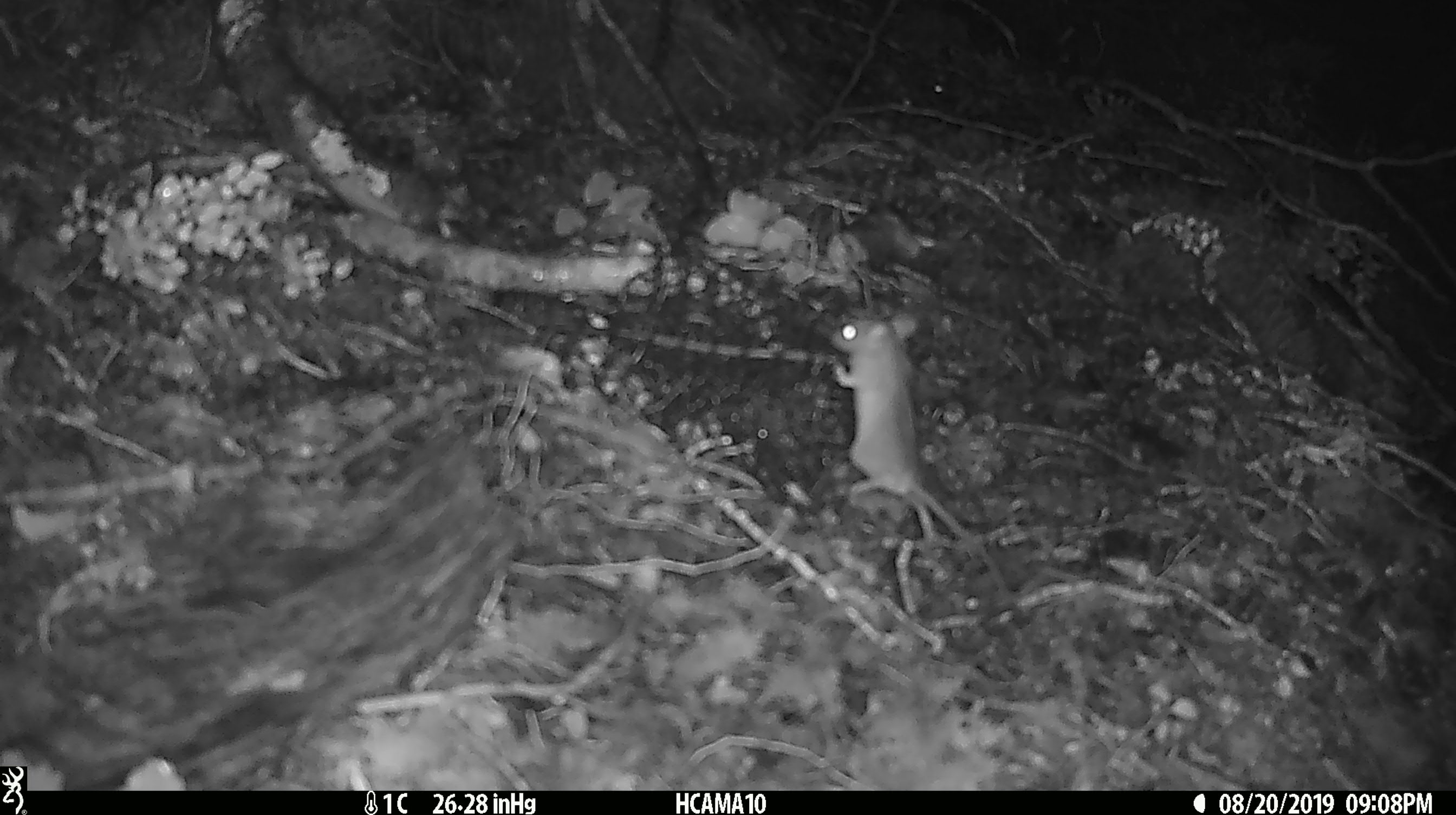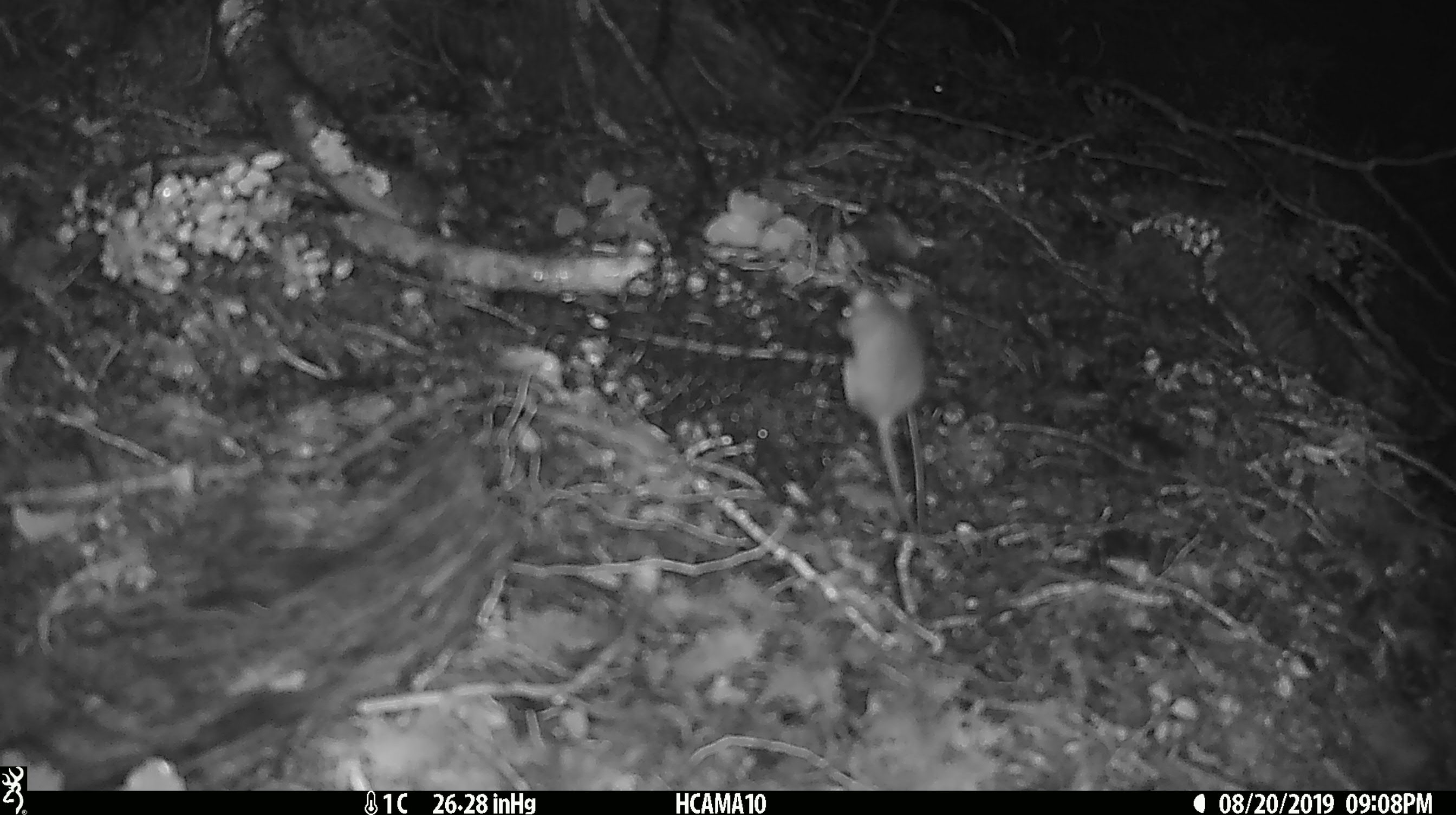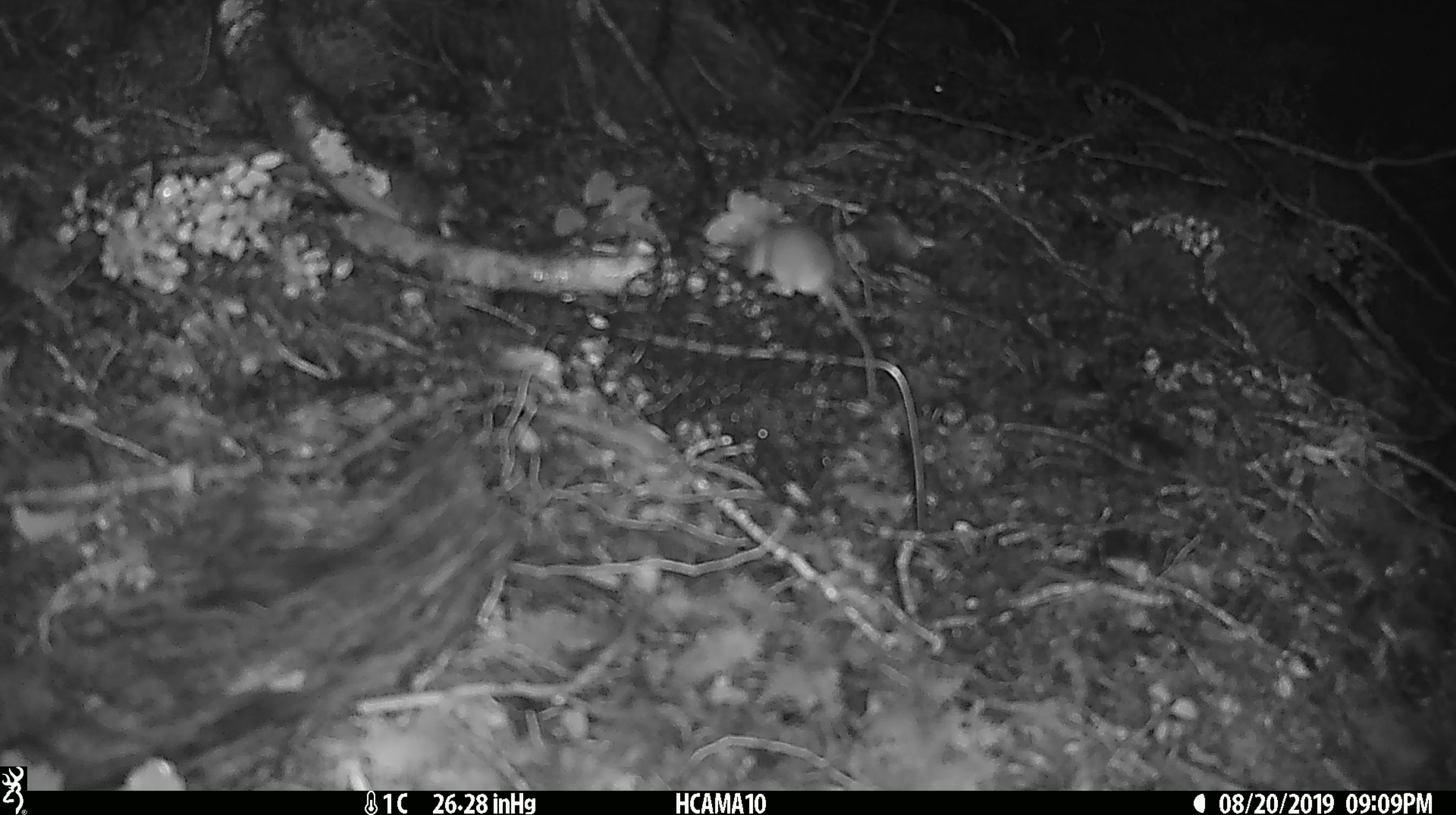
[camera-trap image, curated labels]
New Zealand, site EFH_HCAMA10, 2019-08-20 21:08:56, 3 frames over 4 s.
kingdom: Animalia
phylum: Chordata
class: Mammalia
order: Rodentia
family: Muridae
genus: Mus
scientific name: Mus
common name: mouse